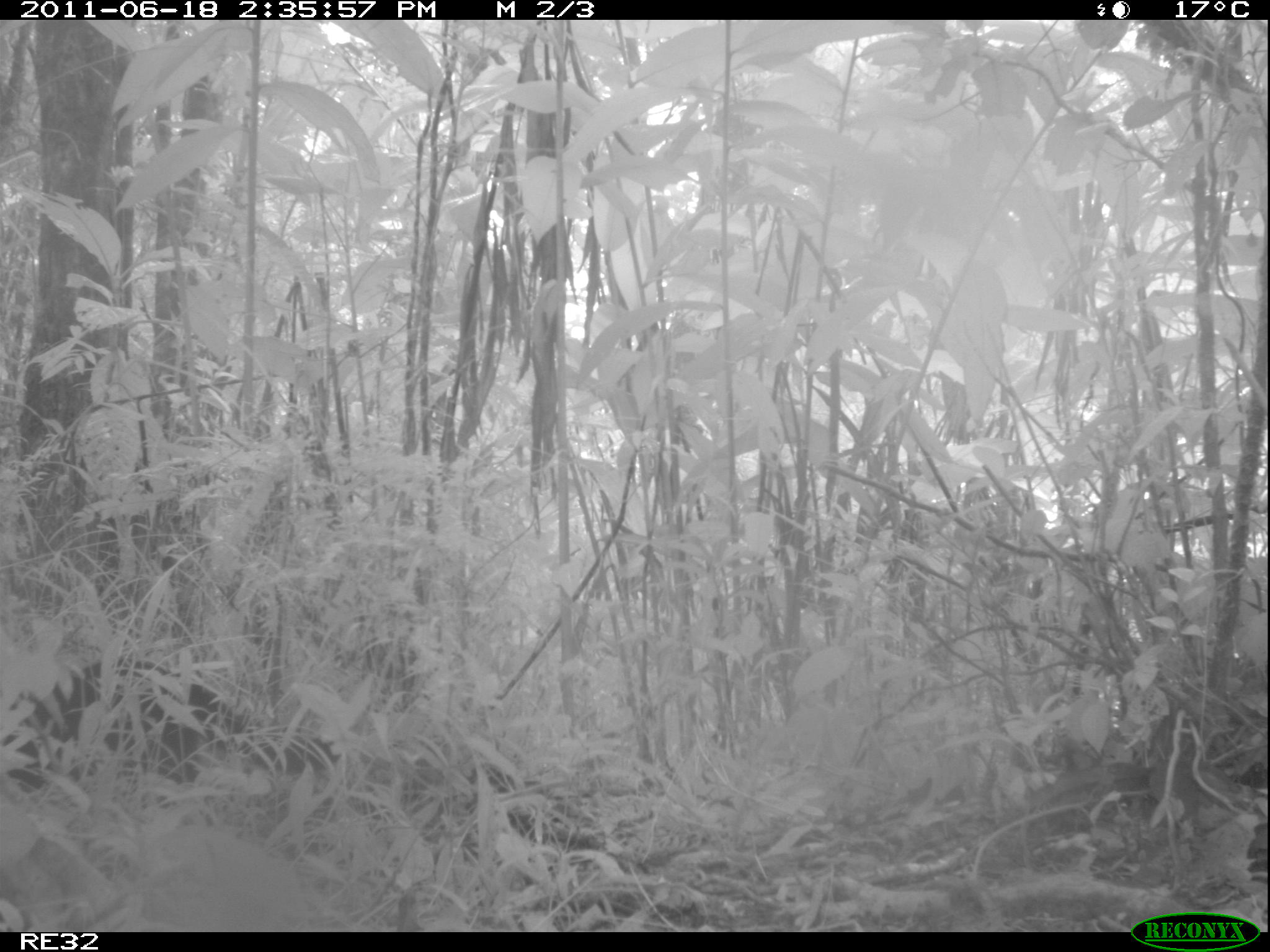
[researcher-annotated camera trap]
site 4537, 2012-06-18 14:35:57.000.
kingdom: Animalia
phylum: Chordata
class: Mammalia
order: Carnivora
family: Felidae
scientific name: Felidae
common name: felids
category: felis sp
Felis sp (felids) (Felidae), count 1.